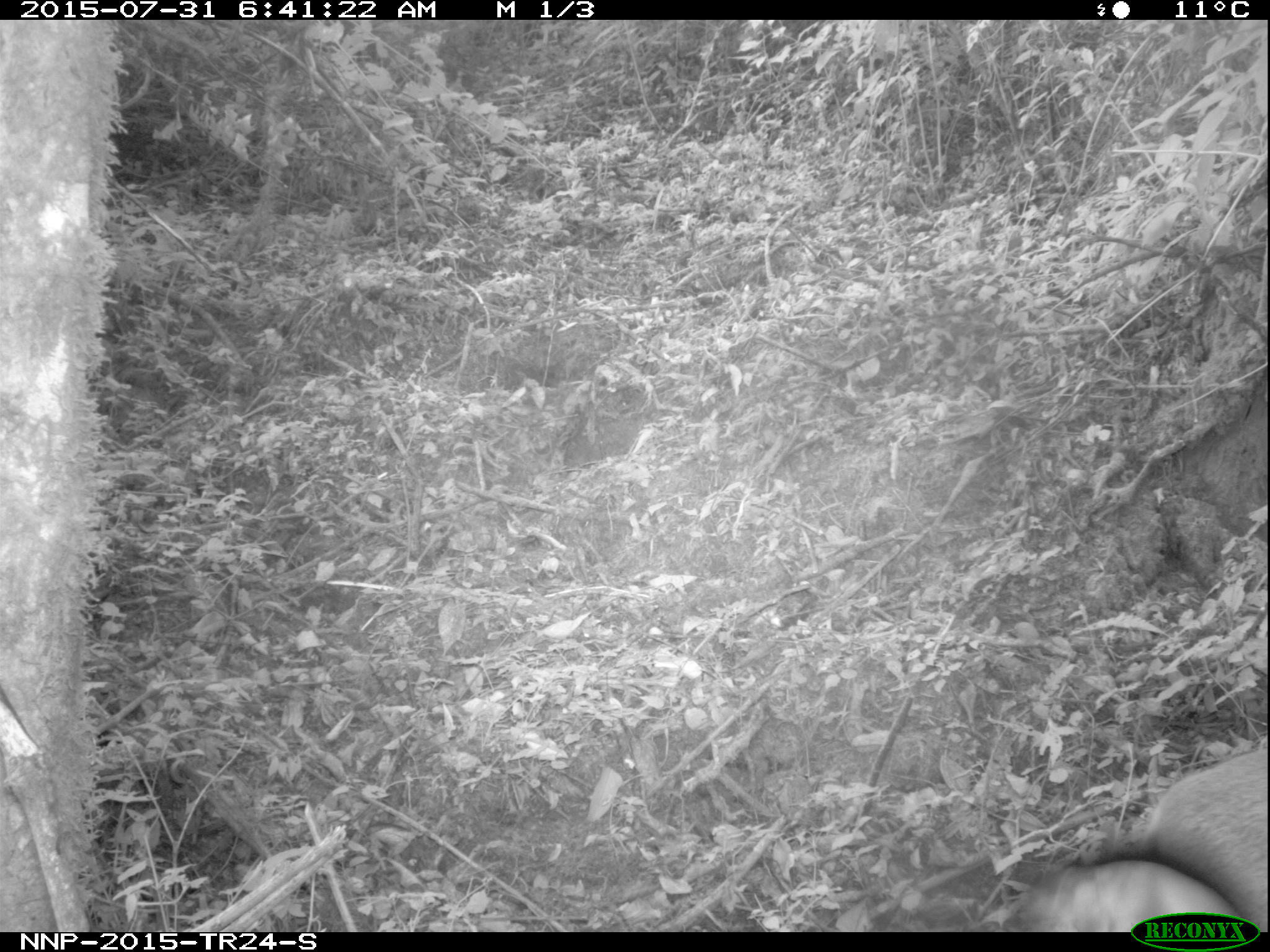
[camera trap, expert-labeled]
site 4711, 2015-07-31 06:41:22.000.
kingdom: Animalia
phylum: Chordata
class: Mammalia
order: Artiodactyla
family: Bovidae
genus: Cephalophus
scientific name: Cephalophus nigrifrons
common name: black-fronted duiker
Cephalophus nigrifrons (black-fronted duiker), count 1.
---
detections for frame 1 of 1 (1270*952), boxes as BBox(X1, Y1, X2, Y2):
cephalophus nigrifrons: BBox(1023, 747, 1270, 929)